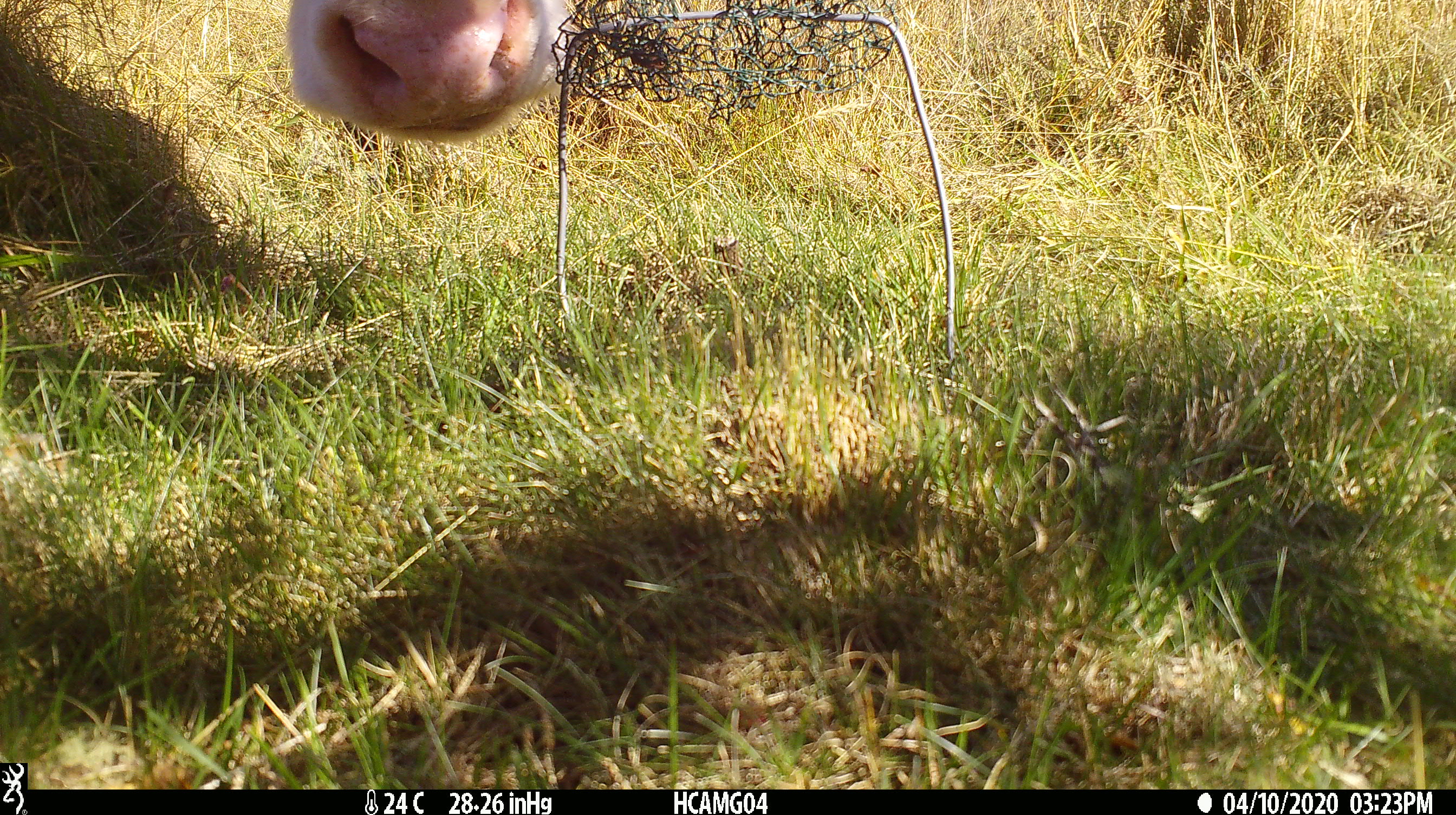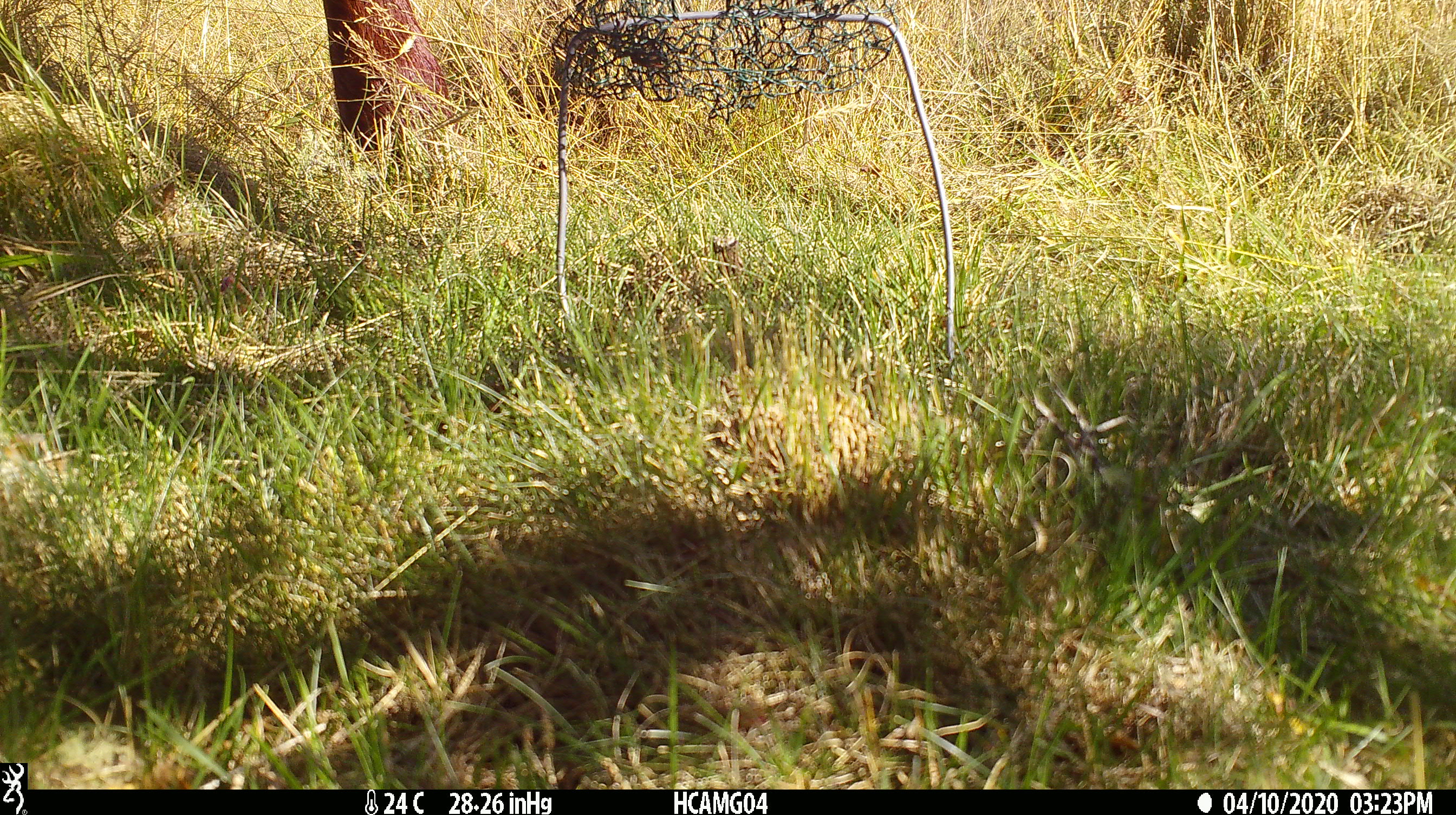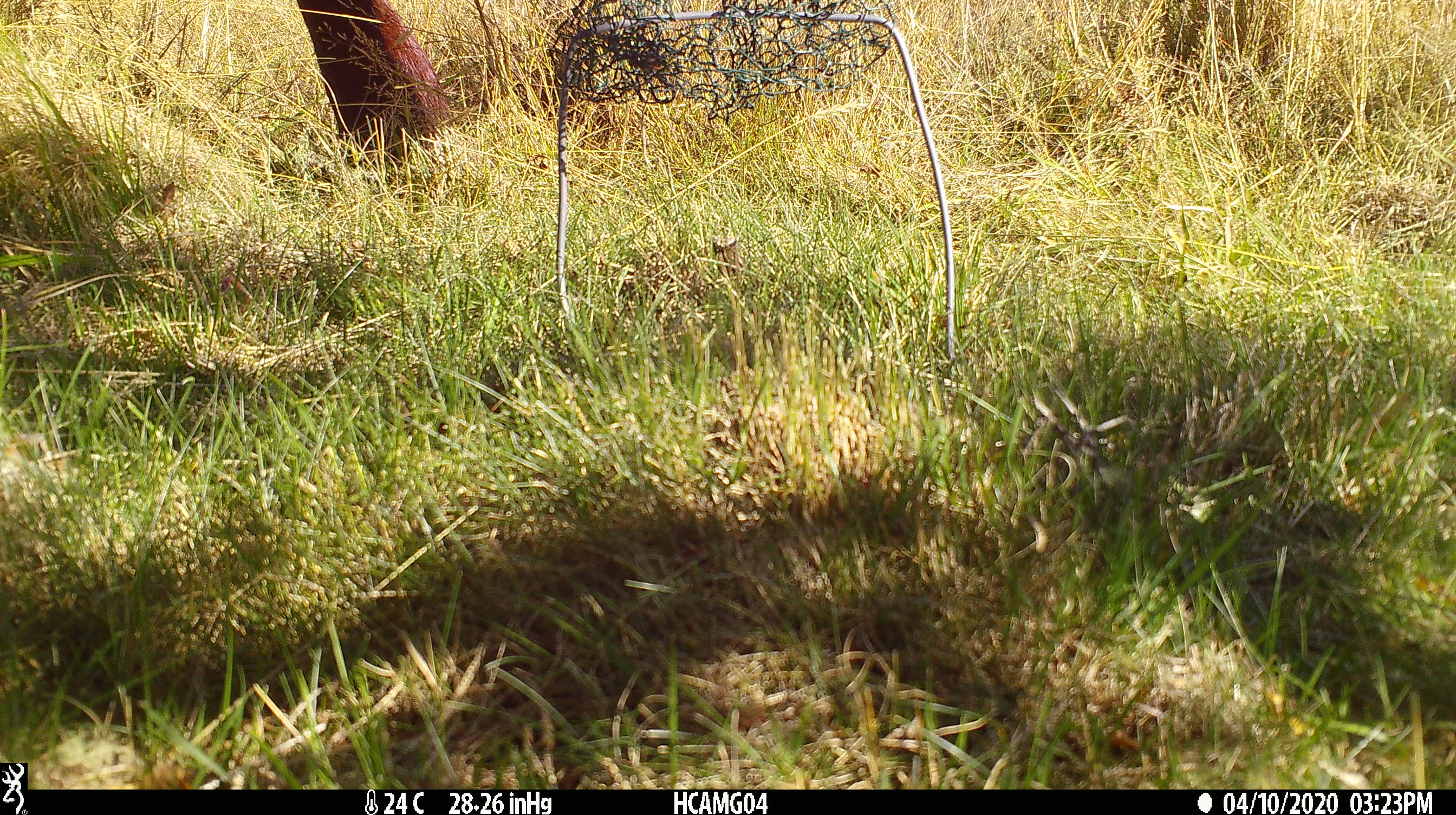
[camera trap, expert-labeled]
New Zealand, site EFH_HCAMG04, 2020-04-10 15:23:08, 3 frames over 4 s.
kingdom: Animalia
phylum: Chordata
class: Mammalia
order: Artiodactyla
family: Bovidae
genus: Bos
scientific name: Bos taurus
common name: domestic cow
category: cow